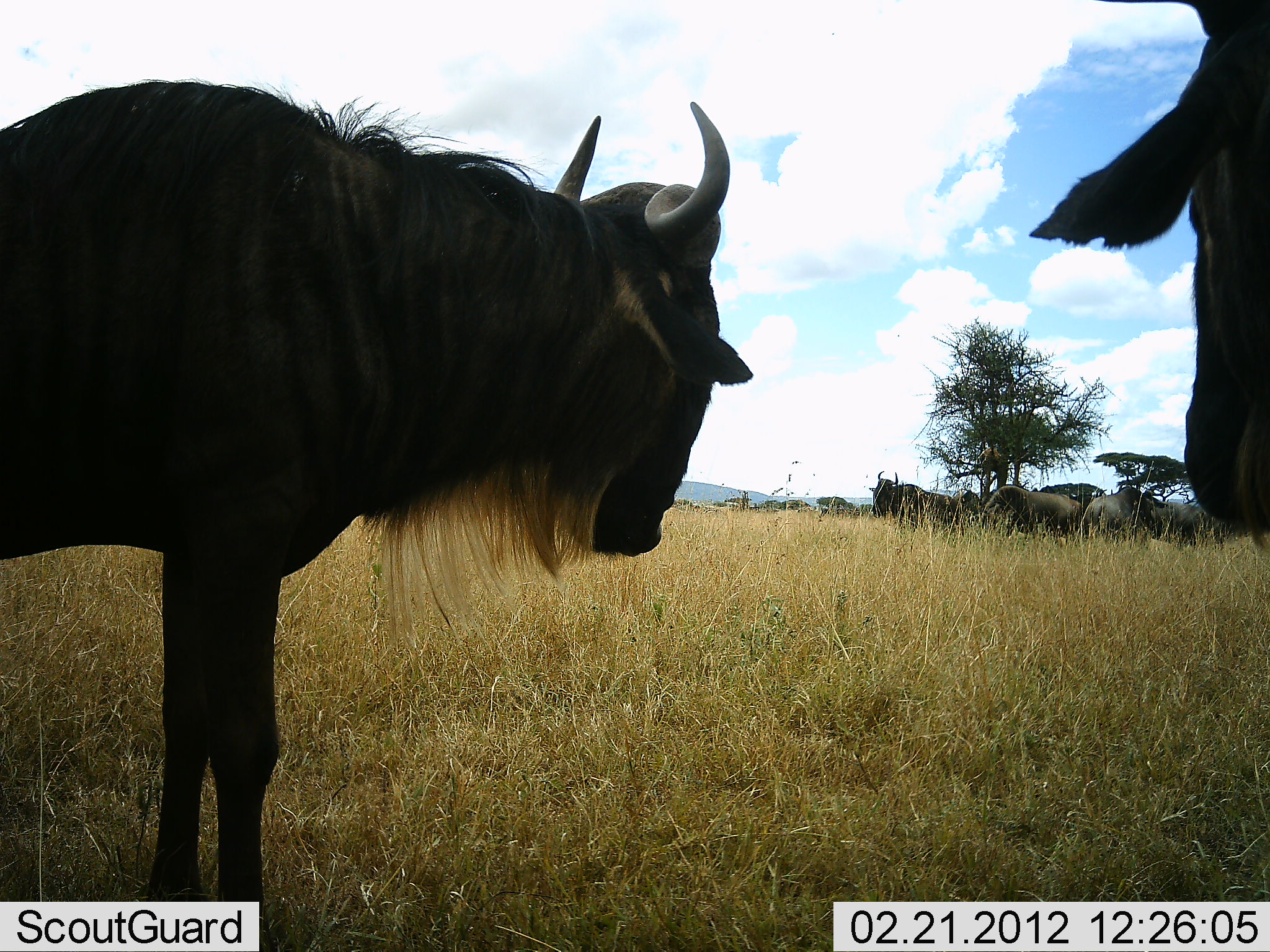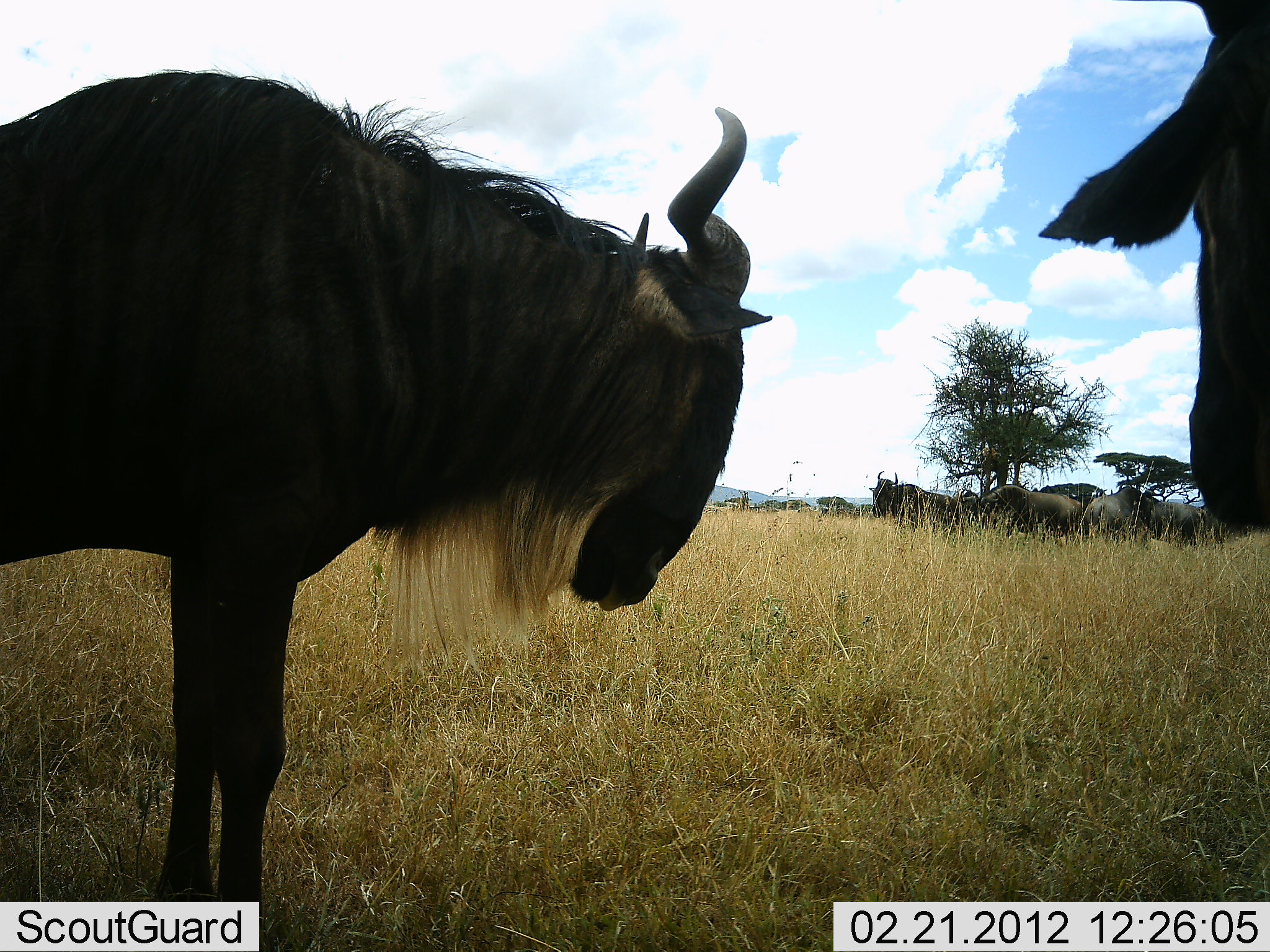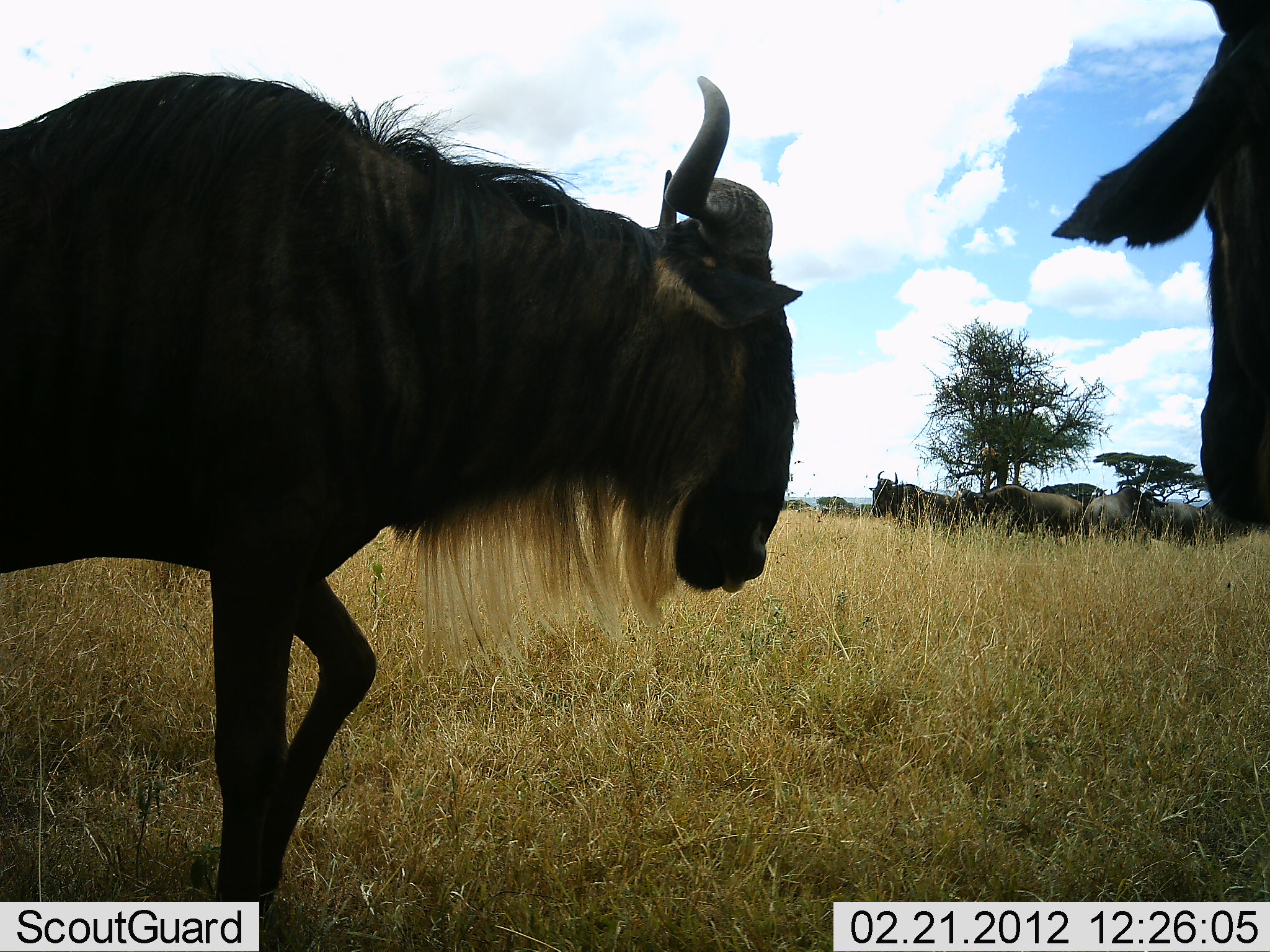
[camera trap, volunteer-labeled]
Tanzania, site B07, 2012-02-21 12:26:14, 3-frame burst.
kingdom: Animalia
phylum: Chordata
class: Mammalia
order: Artiodactyla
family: Bovidae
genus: Connochaetes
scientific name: Connochaetes taurinus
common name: blue wildebeest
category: wildebeest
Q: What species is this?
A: Wildebeest (blue wildebeest) (Connochaetes taurinus).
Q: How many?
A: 7.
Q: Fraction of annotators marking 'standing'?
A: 88%.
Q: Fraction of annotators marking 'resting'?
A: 12%.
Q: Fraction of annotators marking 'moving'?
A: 6%.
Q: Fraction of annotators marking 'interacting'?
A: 6%.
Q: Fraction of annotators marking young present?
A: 0%.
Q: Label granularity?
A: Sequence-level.